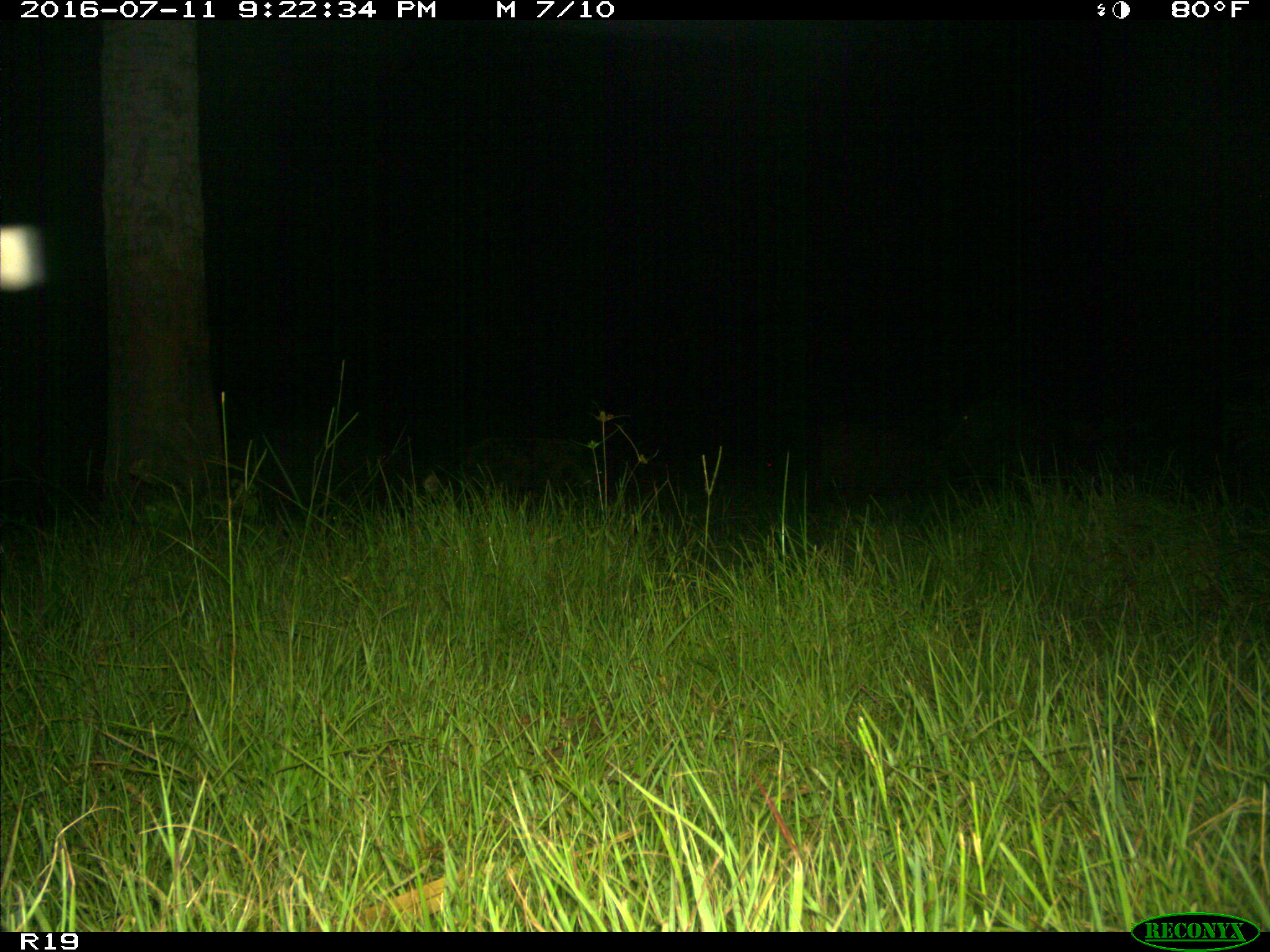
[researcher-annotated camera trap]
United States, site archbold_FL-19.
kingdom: Animalia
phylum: Chordata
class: Mammalia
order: Artiodactyla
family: Suidae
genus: Sus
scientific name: Sus scrofa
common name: wild boar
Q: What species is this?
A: Sus scrofa (wild boar).